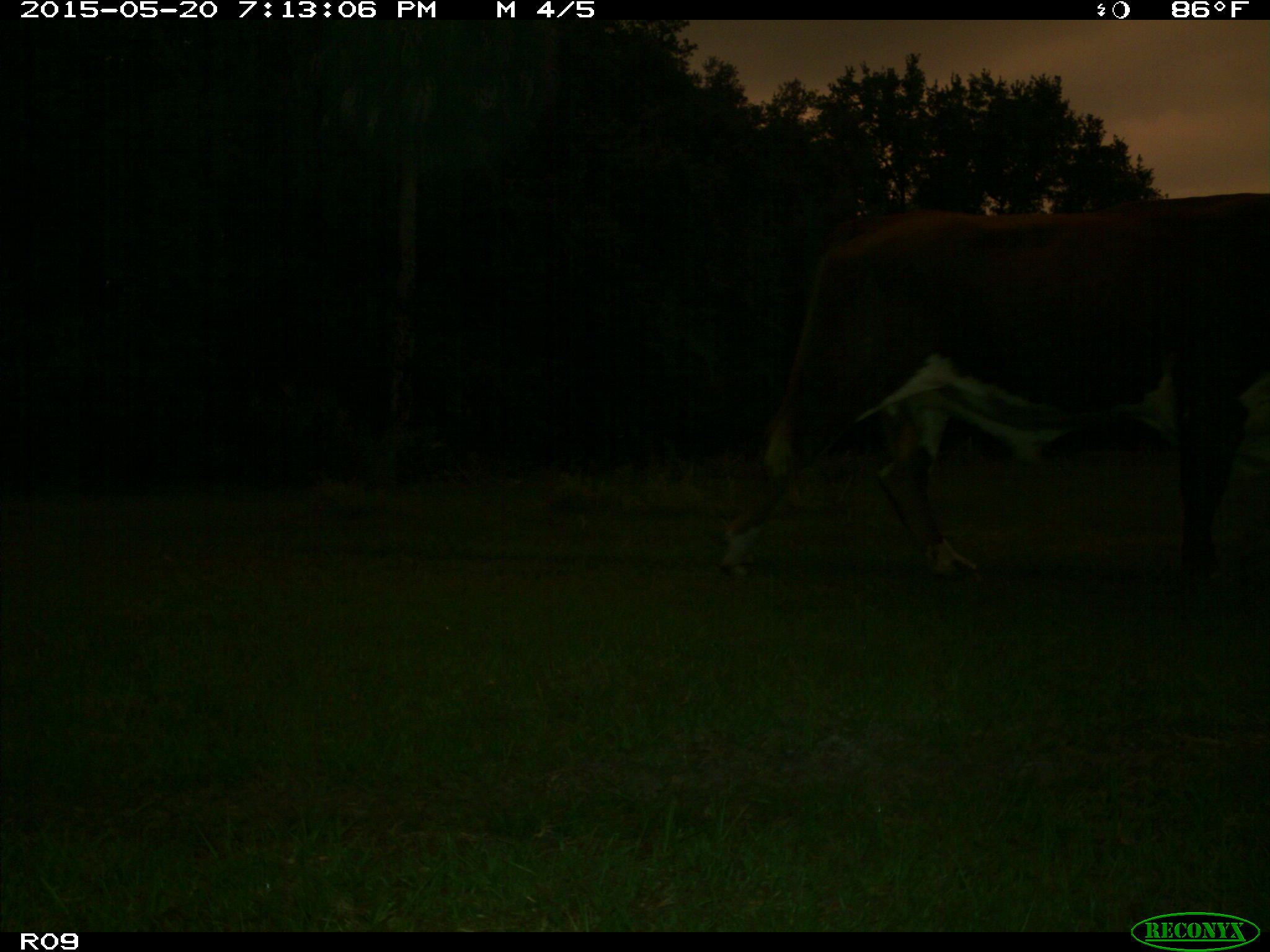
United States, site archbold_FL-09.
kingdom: Animalia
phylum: Chordata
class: Mammalia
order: Artiodactyla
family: Bovidae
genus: Bos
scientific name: Bos taurus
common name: domestic cow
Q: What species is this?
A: Bos taurus (domestic cow).